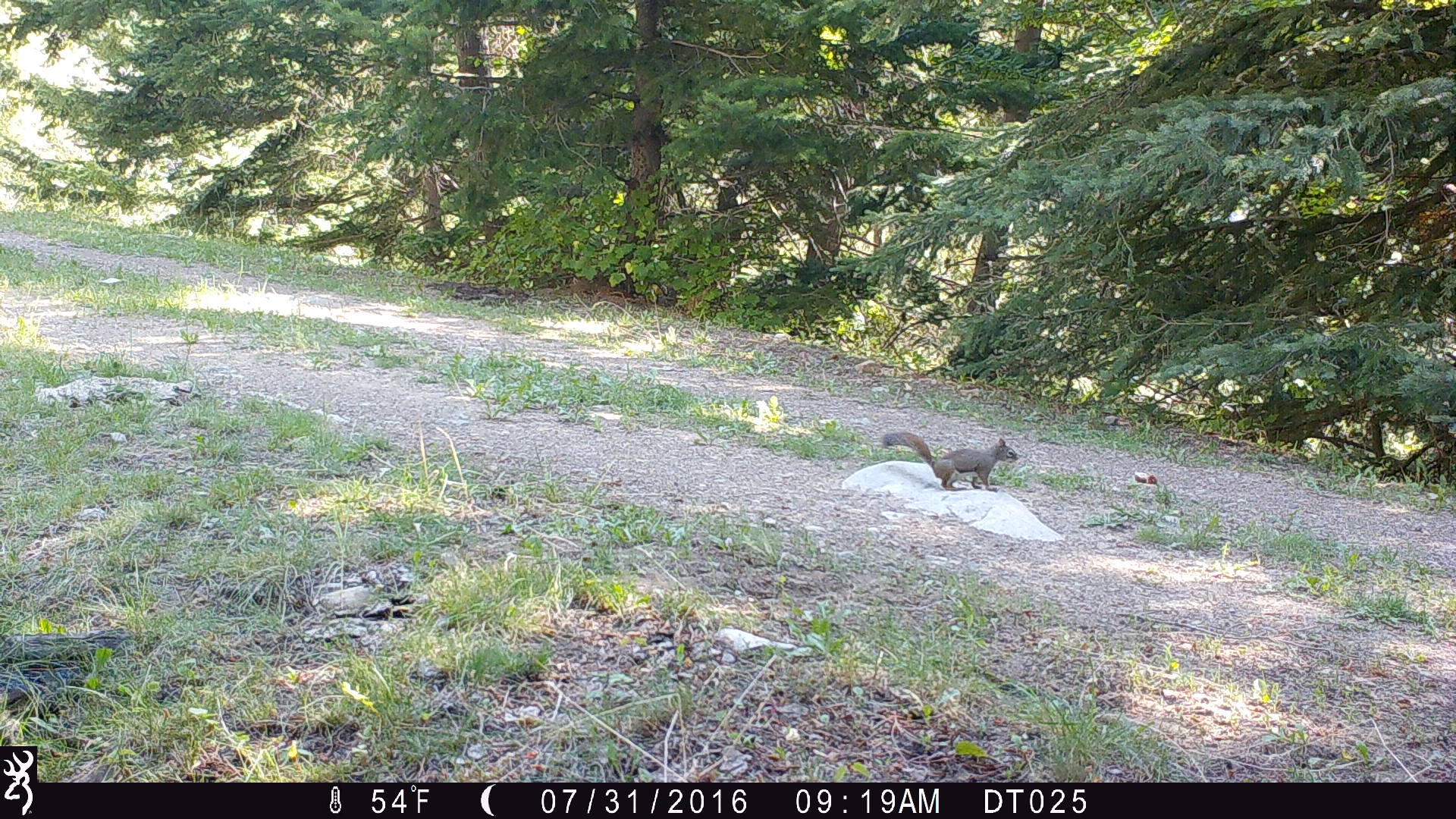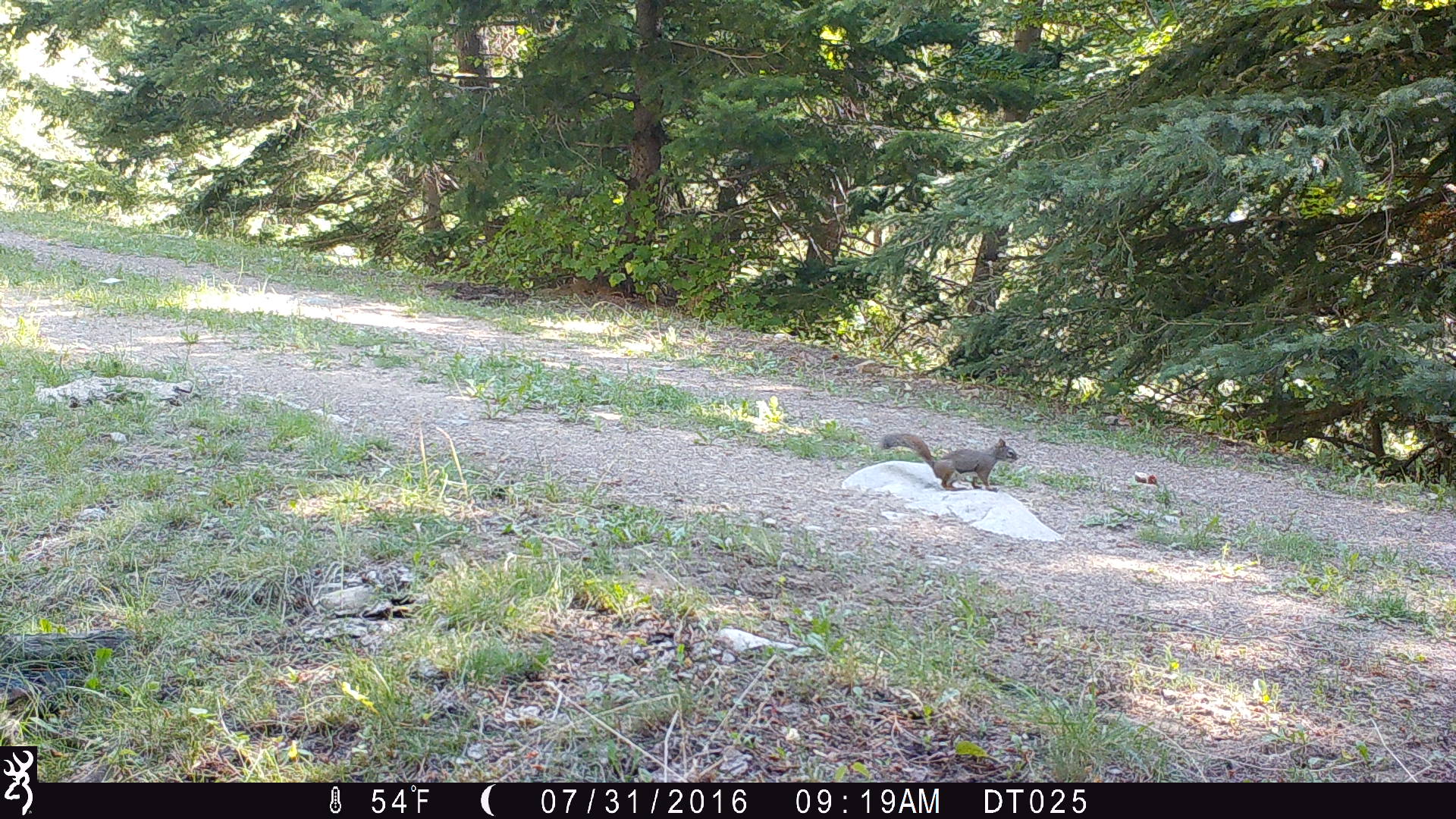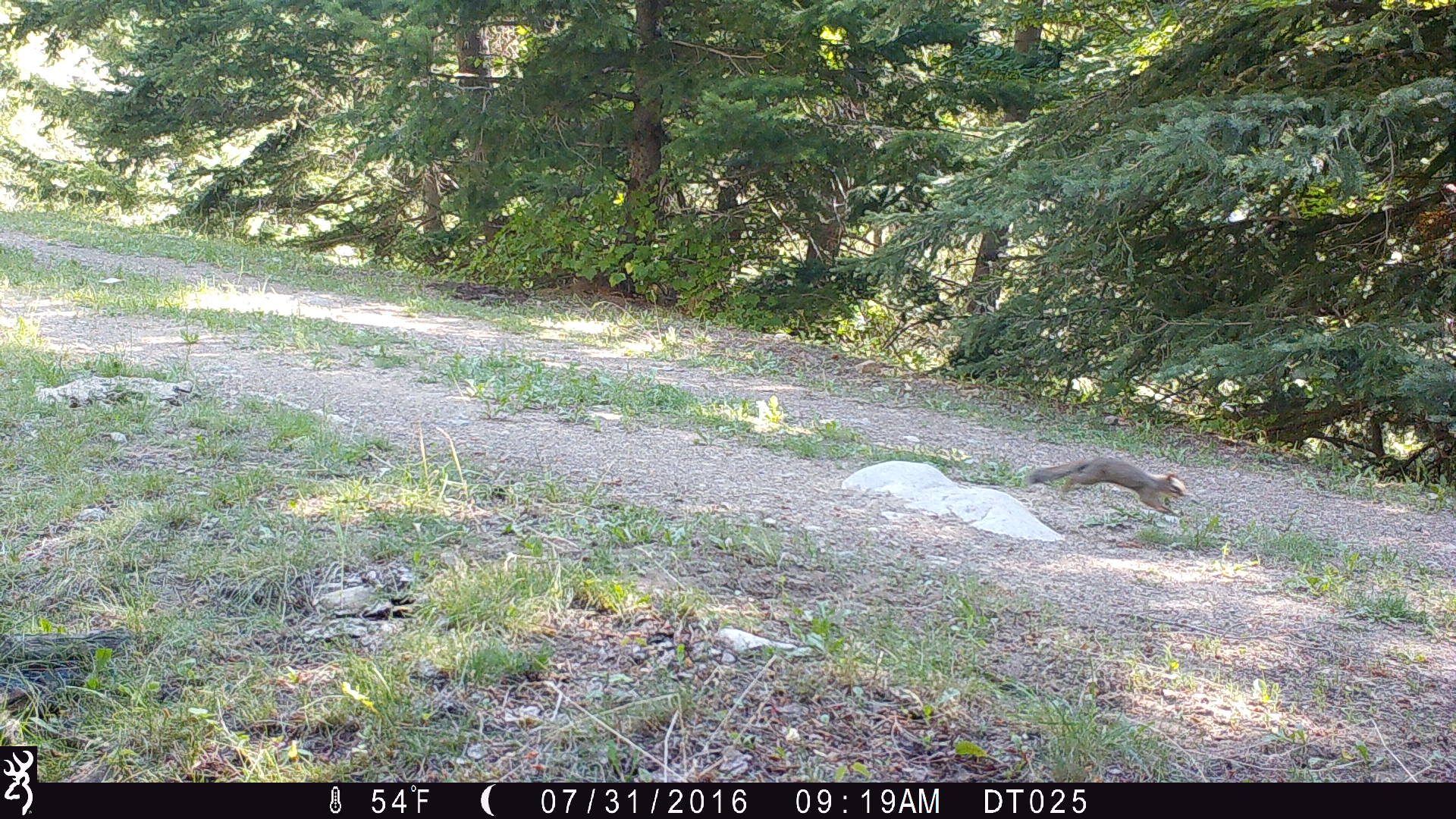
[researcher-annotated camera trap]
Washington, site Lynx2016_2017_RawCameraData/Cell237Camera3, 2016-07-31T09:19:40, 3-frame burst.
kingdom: Animalia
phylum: Chordata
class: Mammalia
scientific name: Mammalia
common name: small mammal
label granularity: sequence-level